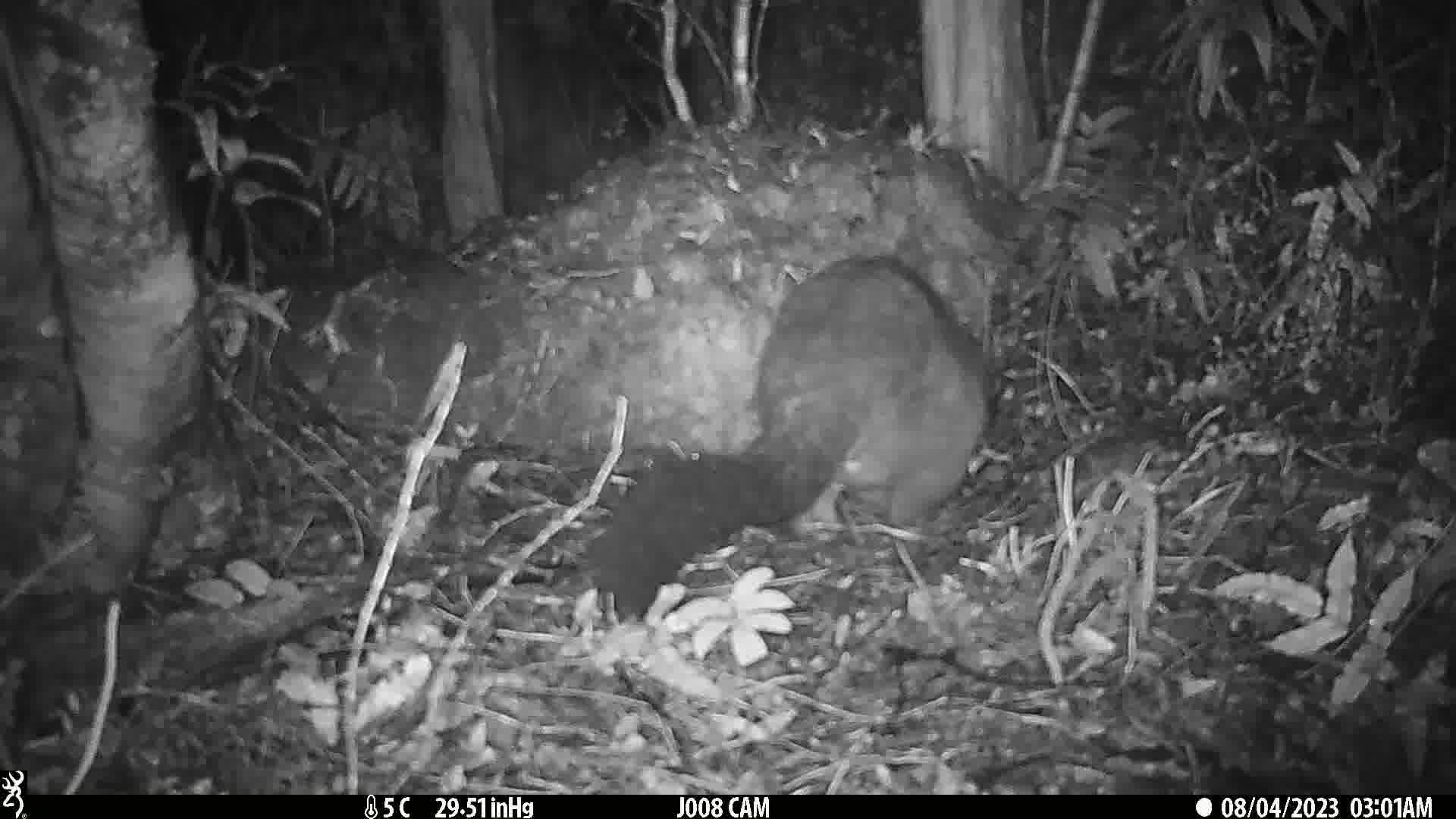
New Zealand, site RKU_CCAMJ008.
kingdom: Animalia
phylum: Chordata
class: Mammalia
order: Diprotodontia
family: Phalangeridae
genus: Trichosurus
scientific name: Trichosurus vulpecula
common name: common brushtail possum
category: possum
Possum (common brushtail possum) (Trichosurus vulpecula).